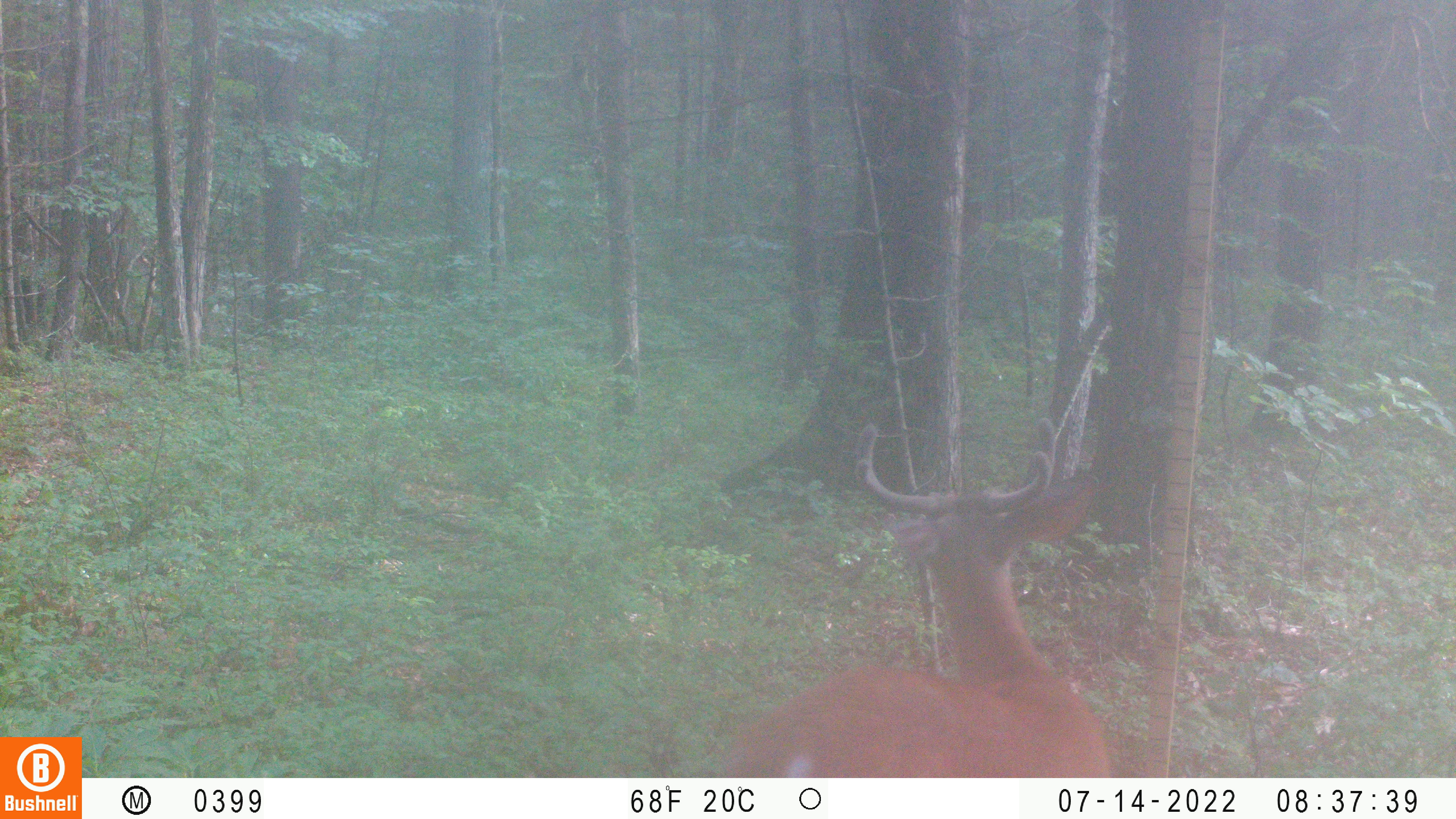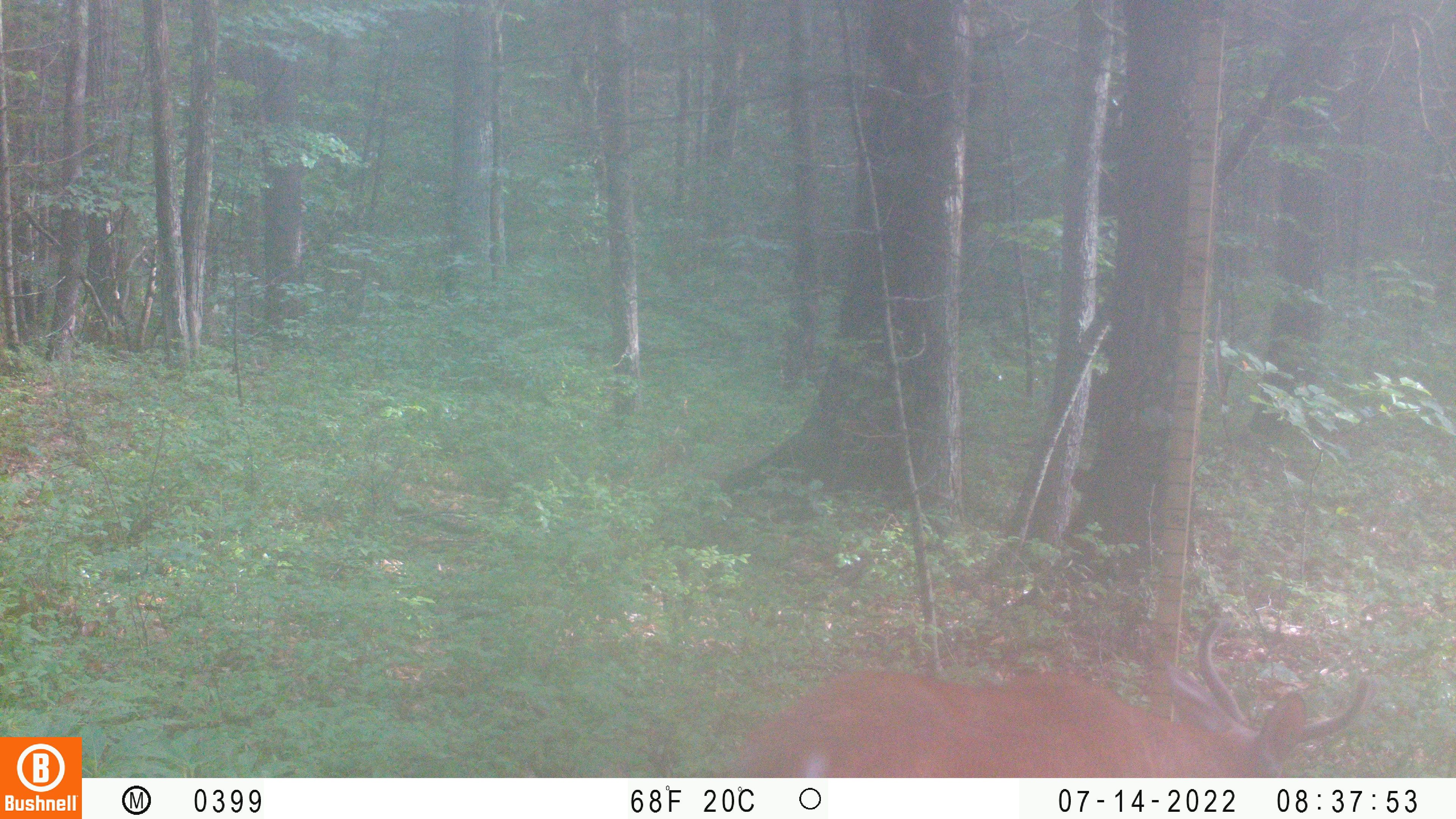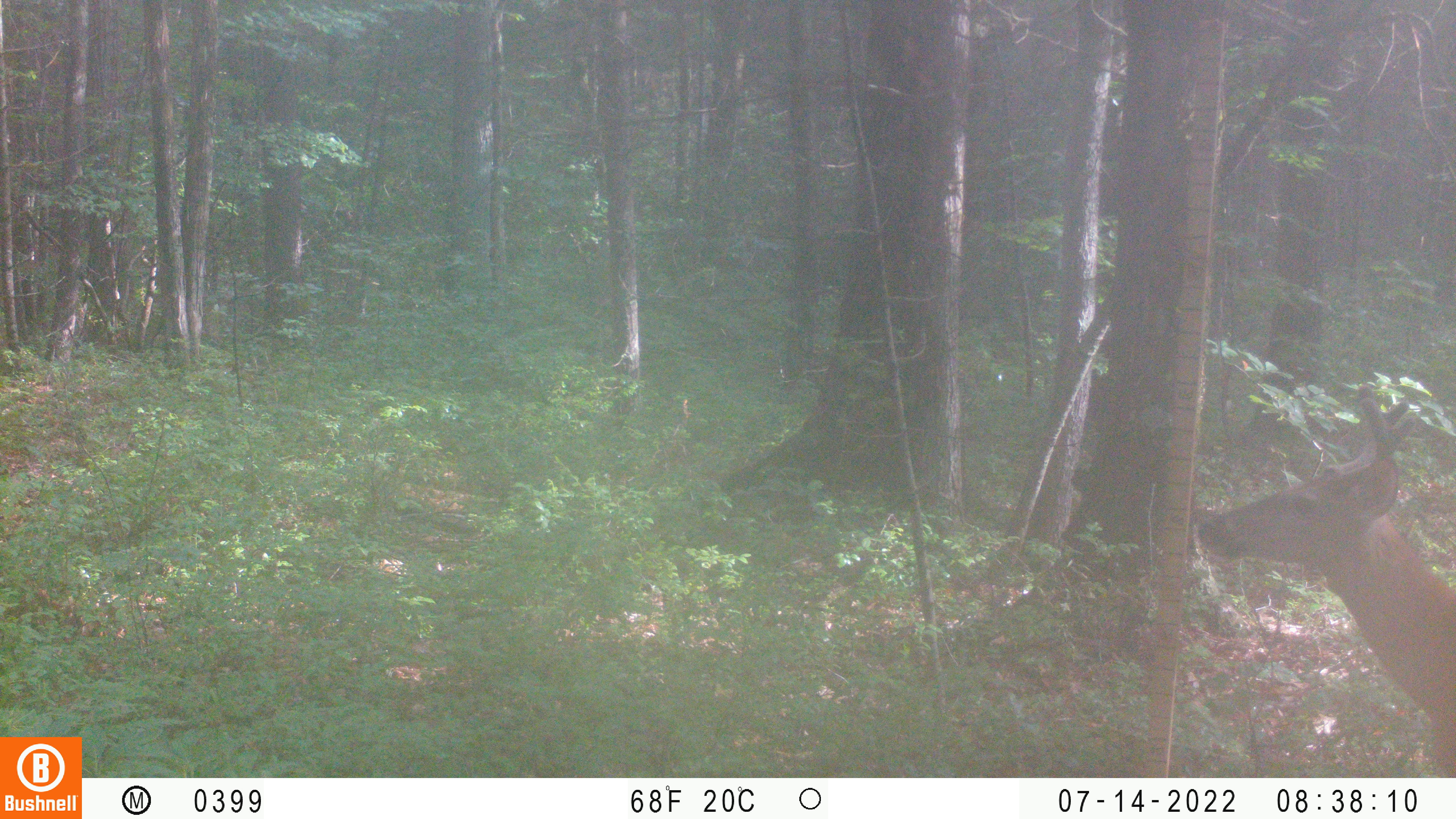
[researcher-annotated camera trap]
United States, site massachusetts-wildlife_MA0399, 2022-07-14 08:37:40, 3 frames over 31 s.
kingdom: Animalia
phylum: Chordata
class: Mammalia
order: Artiodactyla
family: Cervidae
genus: Odocoileus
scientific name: Odocoileus virginianus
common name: white-tailed deer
White-tailed deer (Odocoileus virginianus).